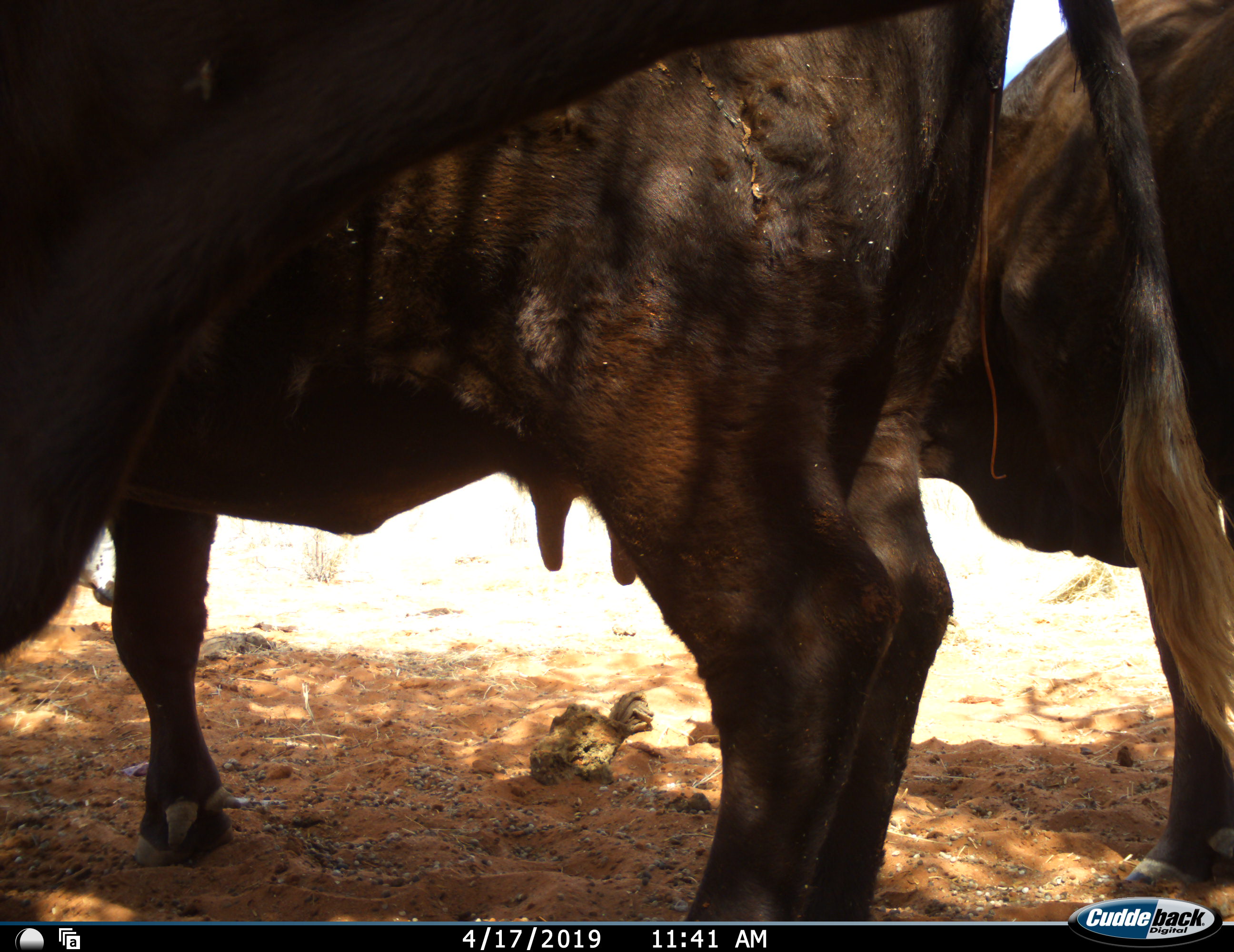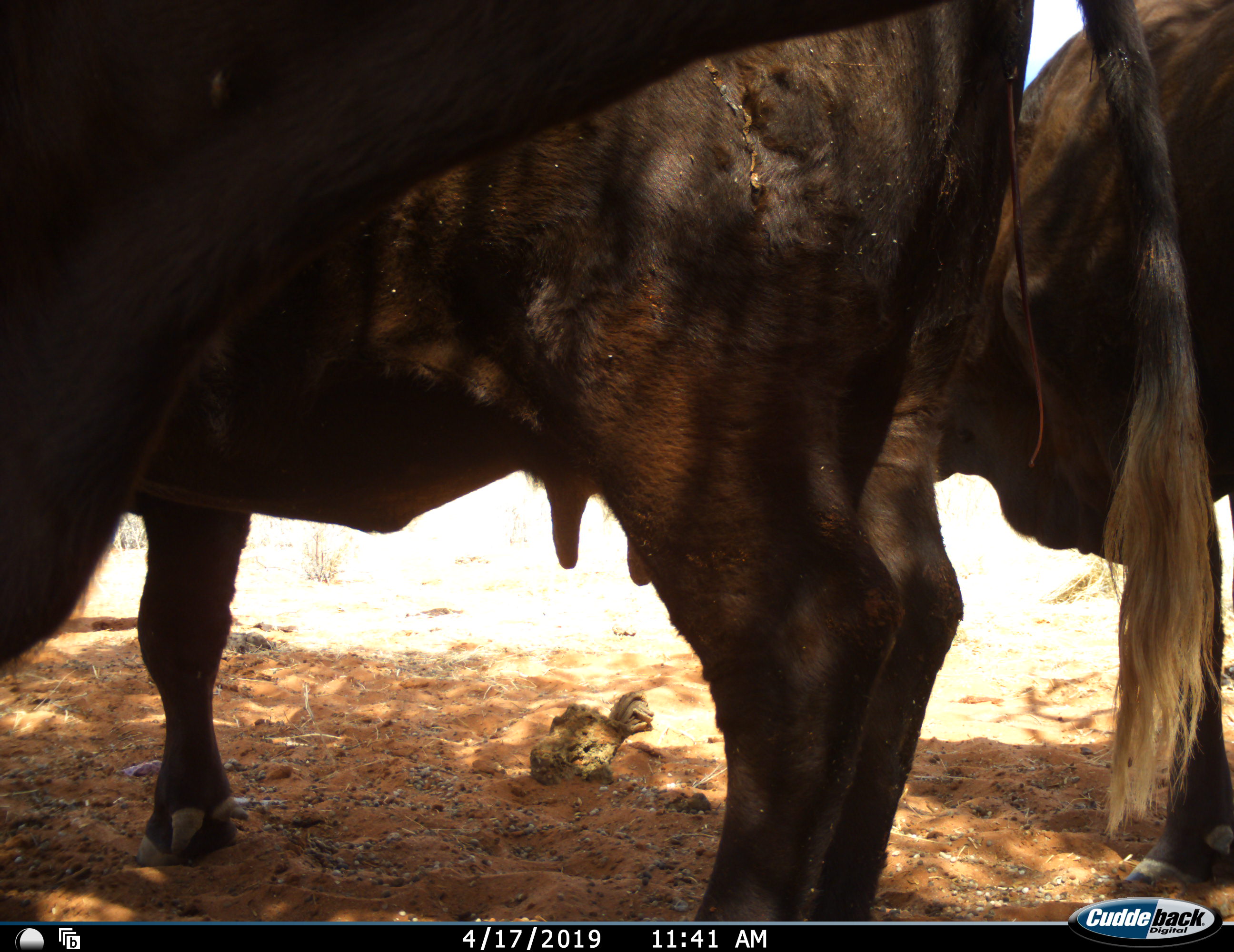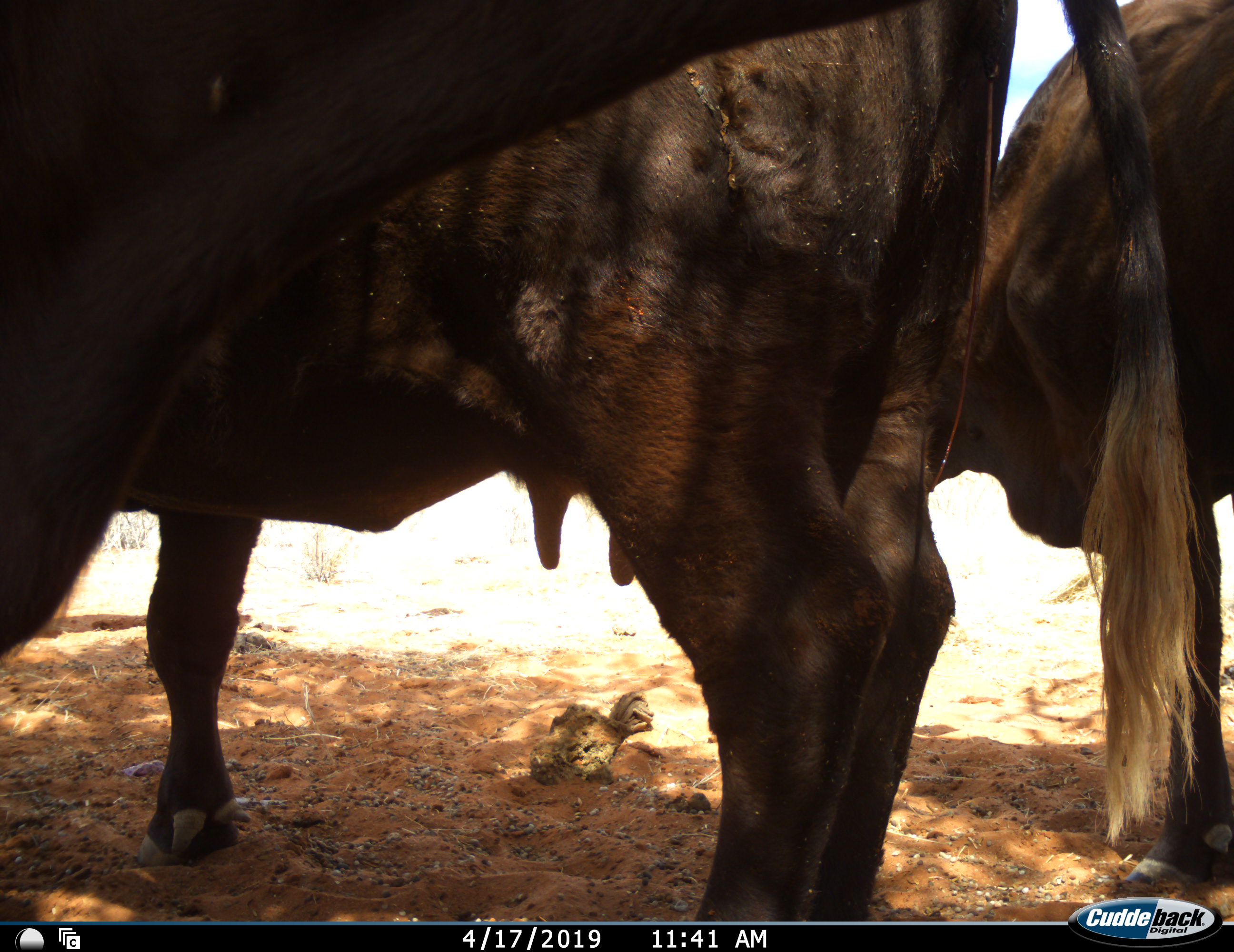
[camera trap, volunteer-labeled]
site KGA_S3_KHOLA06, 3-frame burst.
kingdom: Animalia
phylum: Chordata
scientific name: Vertebrata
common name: domestic animal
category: domesticanimal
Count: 2.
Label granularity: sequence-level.